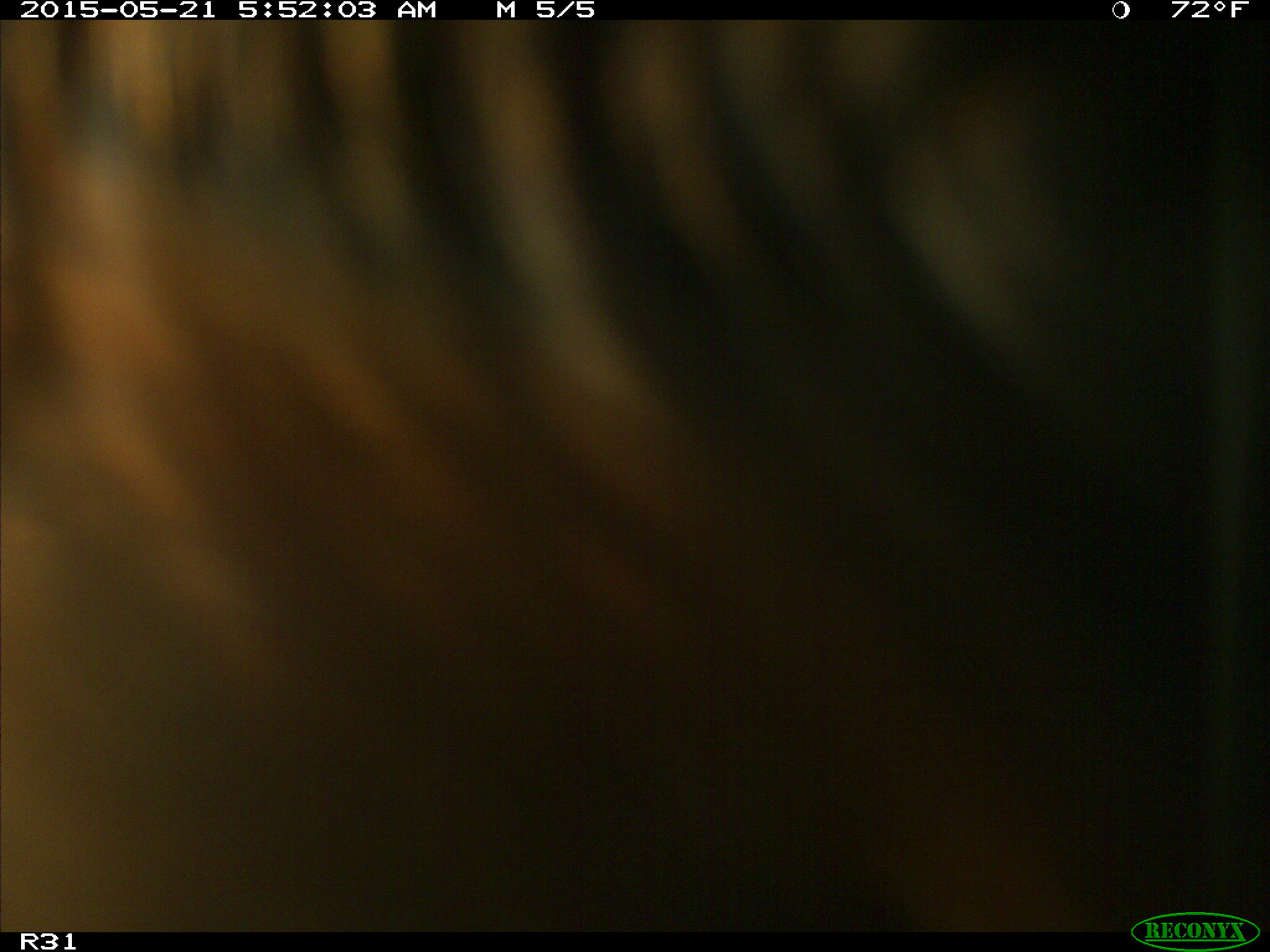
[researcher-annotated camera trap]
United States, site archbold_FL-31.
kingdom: Animalia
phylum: Chordata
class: Mammalia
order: Artiodactyla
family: Bovidae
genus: Bos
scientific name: Bos taurus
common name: domestic cow